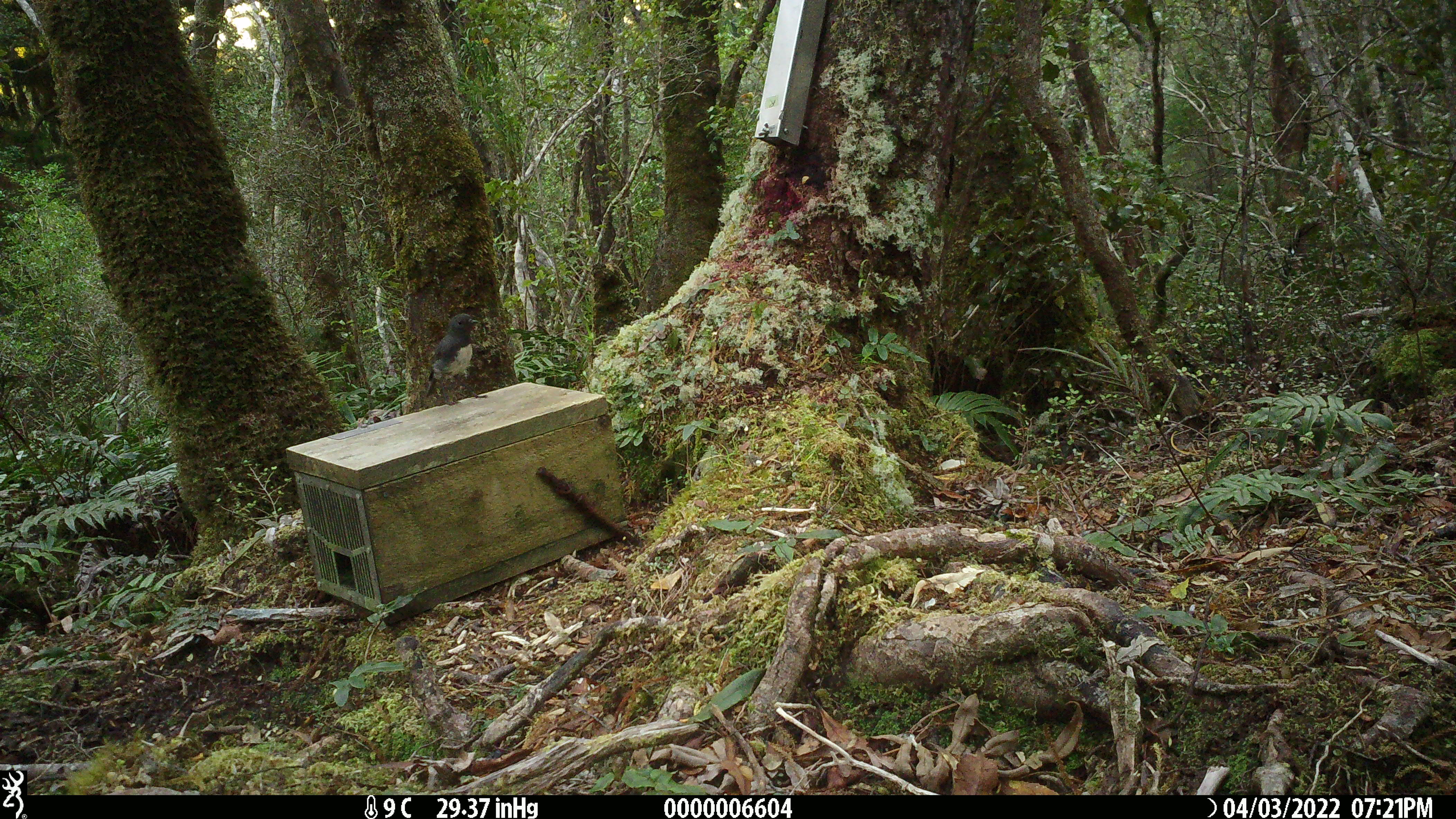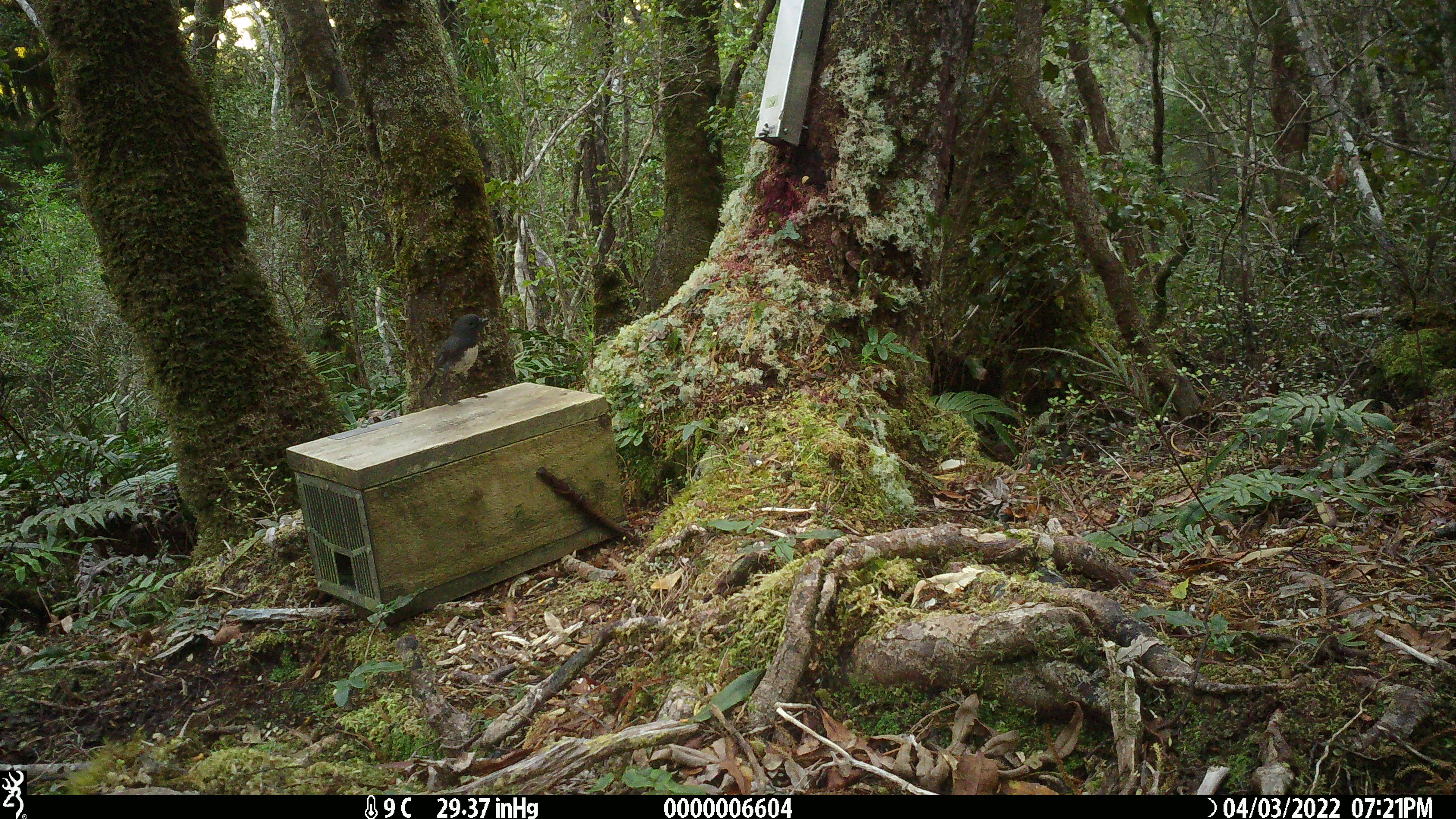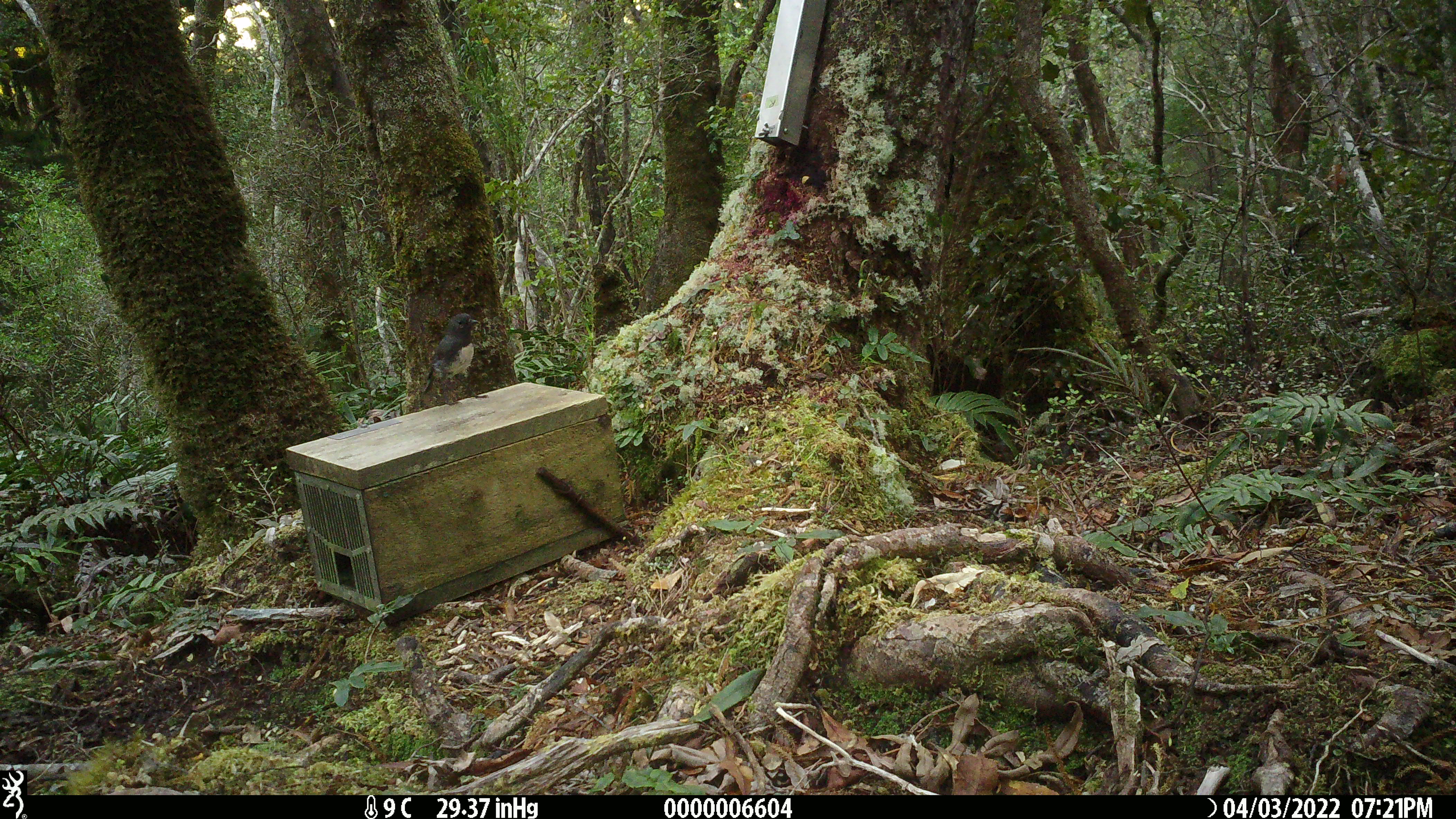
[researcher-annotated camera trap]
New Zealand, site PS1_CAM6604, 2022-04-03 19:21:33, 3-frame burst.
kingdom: Animalia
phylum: Chordata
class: Aves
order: Passeriformes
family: Petroicidae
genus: Petroica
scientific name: Petroica australis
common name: new zealand robin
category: robin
Robin (new zealand robin) (Petroica australis).